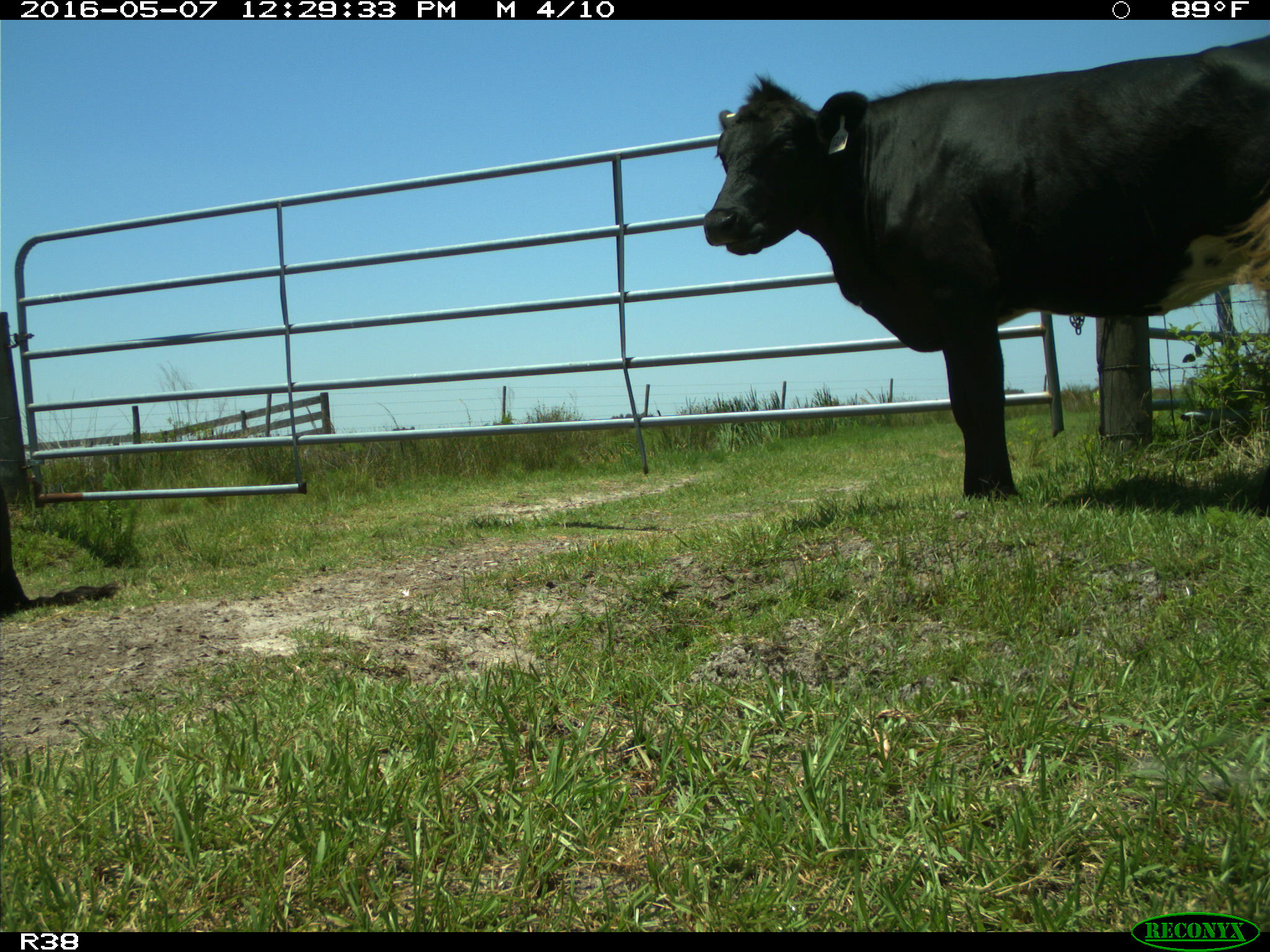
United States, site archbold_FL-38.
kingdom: Animalia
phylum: Chordata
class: Mammalia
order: Artiodactyla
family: Bovidae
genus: Bos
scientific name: Bos taurus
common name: domestic cow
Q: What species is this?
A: Bos taurus (domestic cow).